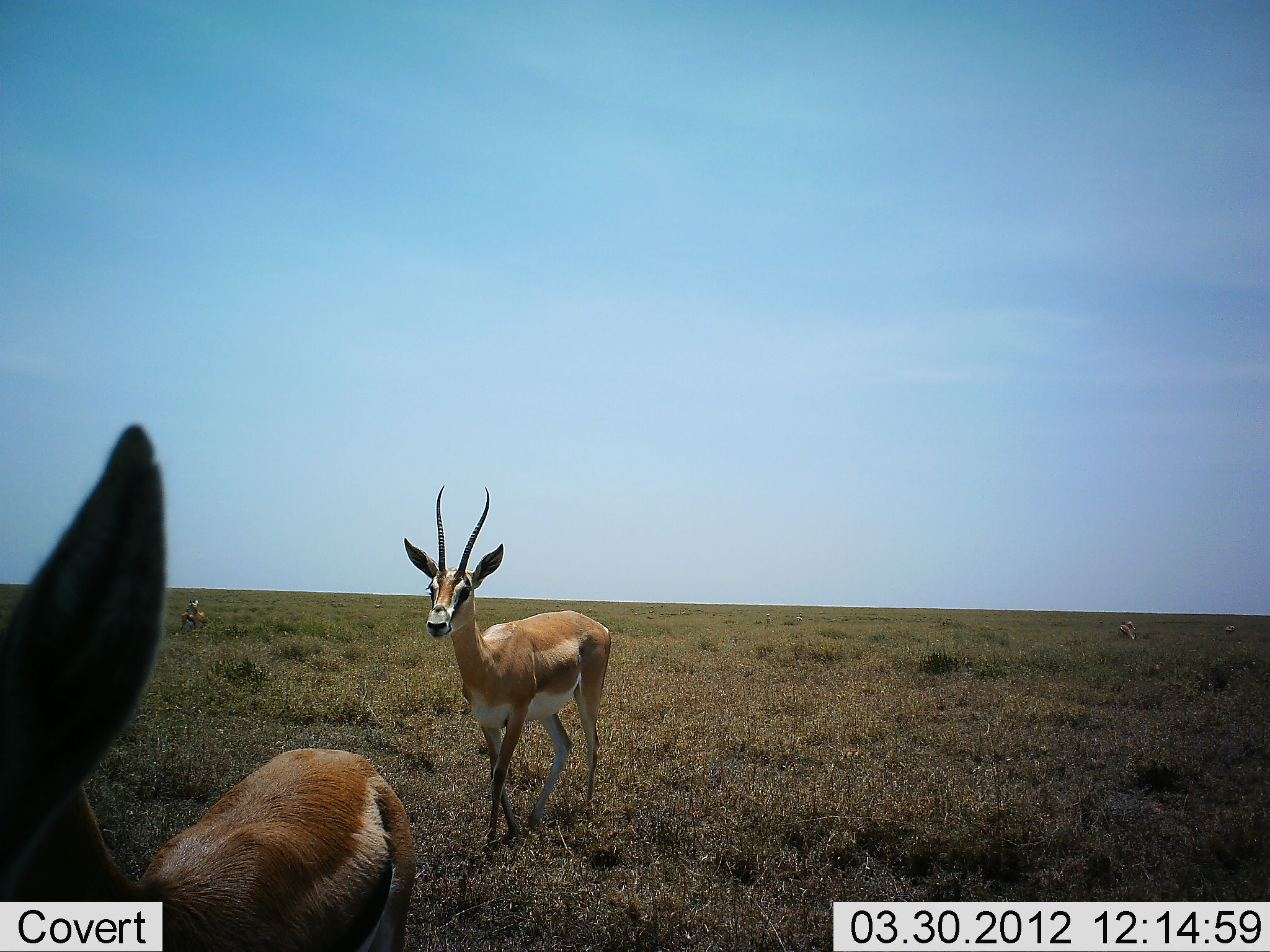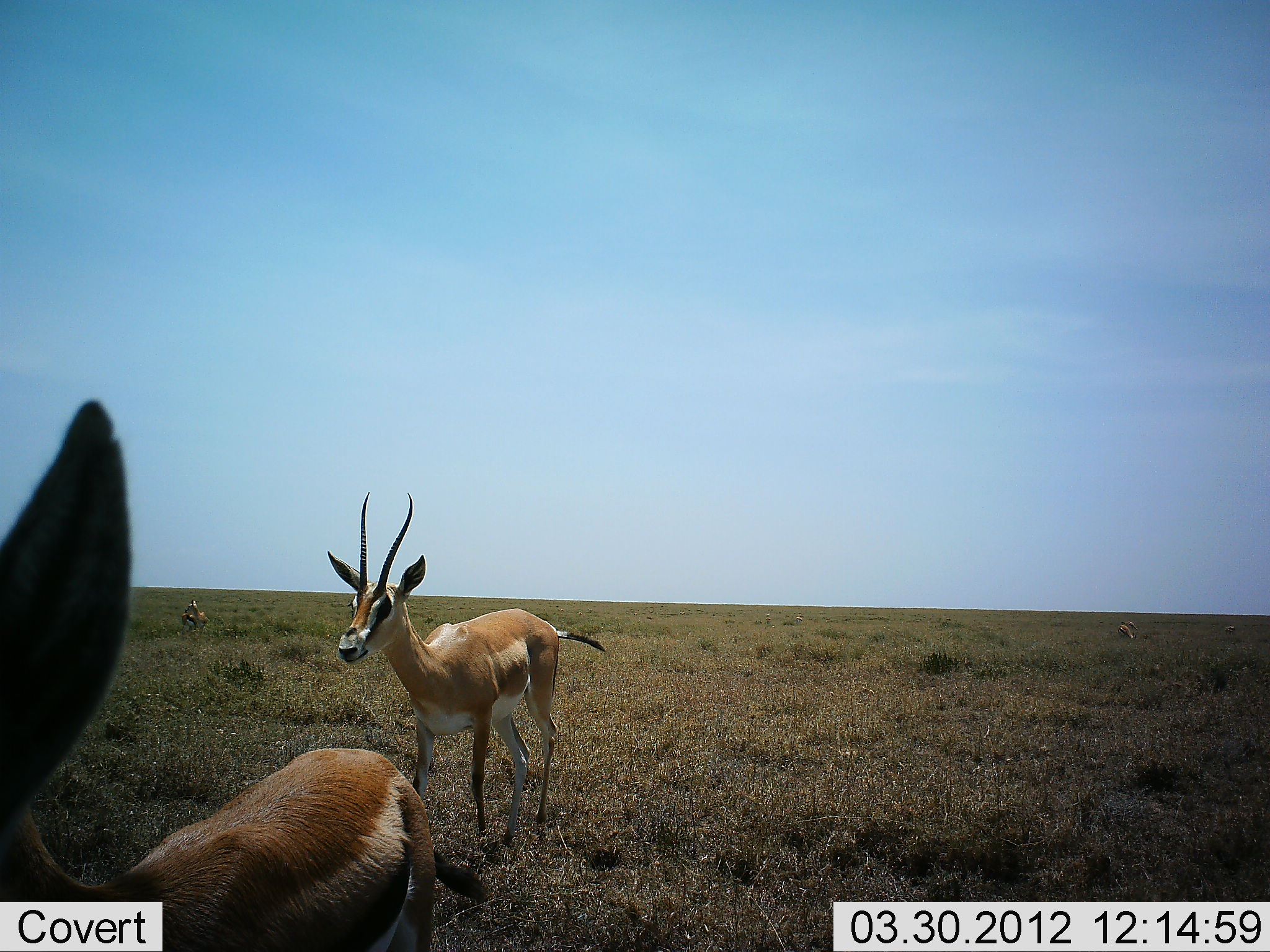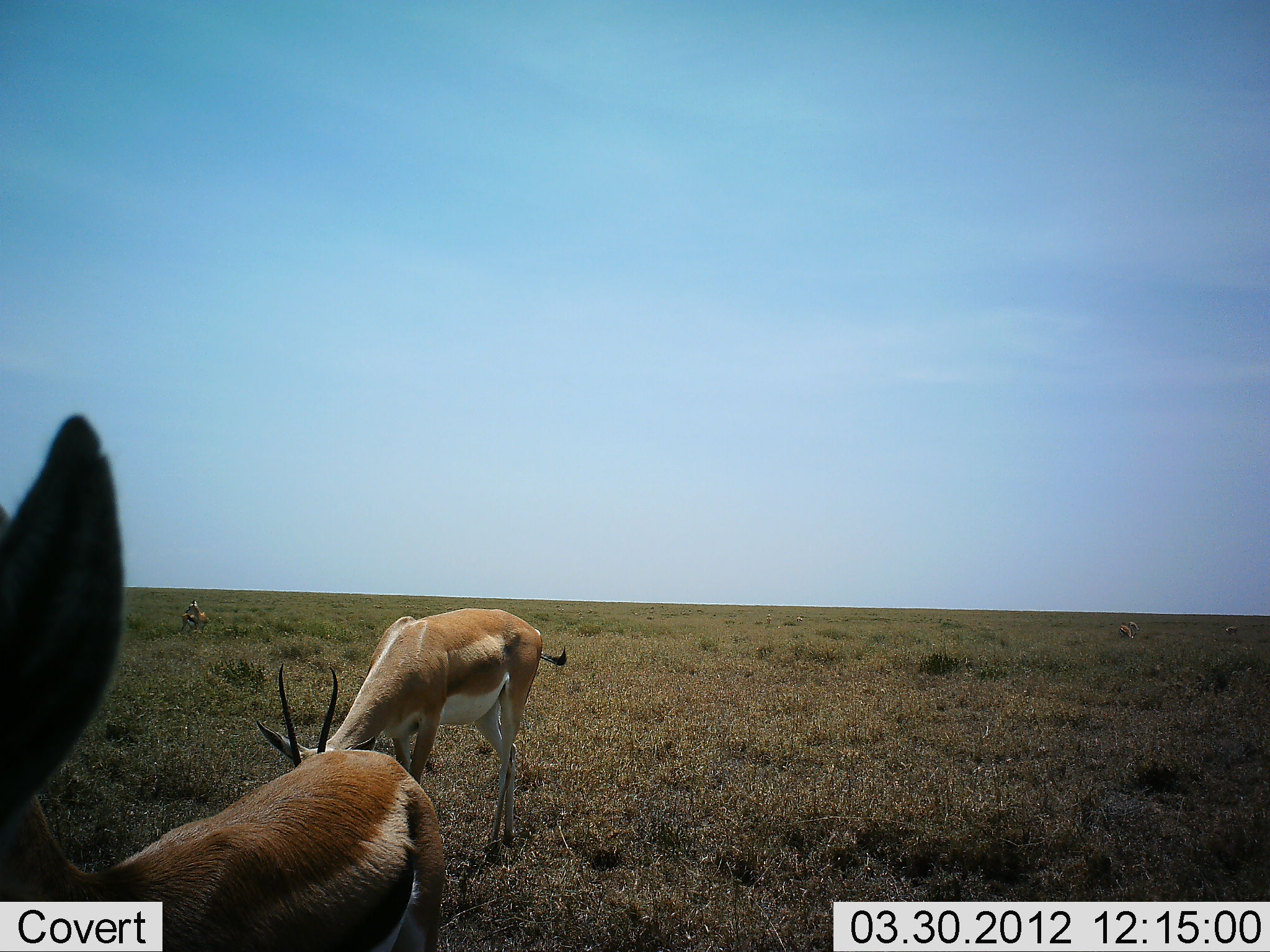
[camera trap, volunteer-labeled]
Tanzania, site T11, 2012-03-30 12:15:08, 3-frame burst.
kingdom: Animalia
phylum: Chordata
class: Mammalia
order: Artiodactyla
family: Bovidae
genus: Nanger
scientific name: Nanger granti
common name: grant's gazelle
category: gazellegrants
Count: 3.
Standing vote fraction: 67%.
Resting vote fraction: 7%.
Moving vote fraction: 52%.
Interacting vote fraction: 0%.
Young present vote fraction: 0%.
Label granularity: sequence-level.